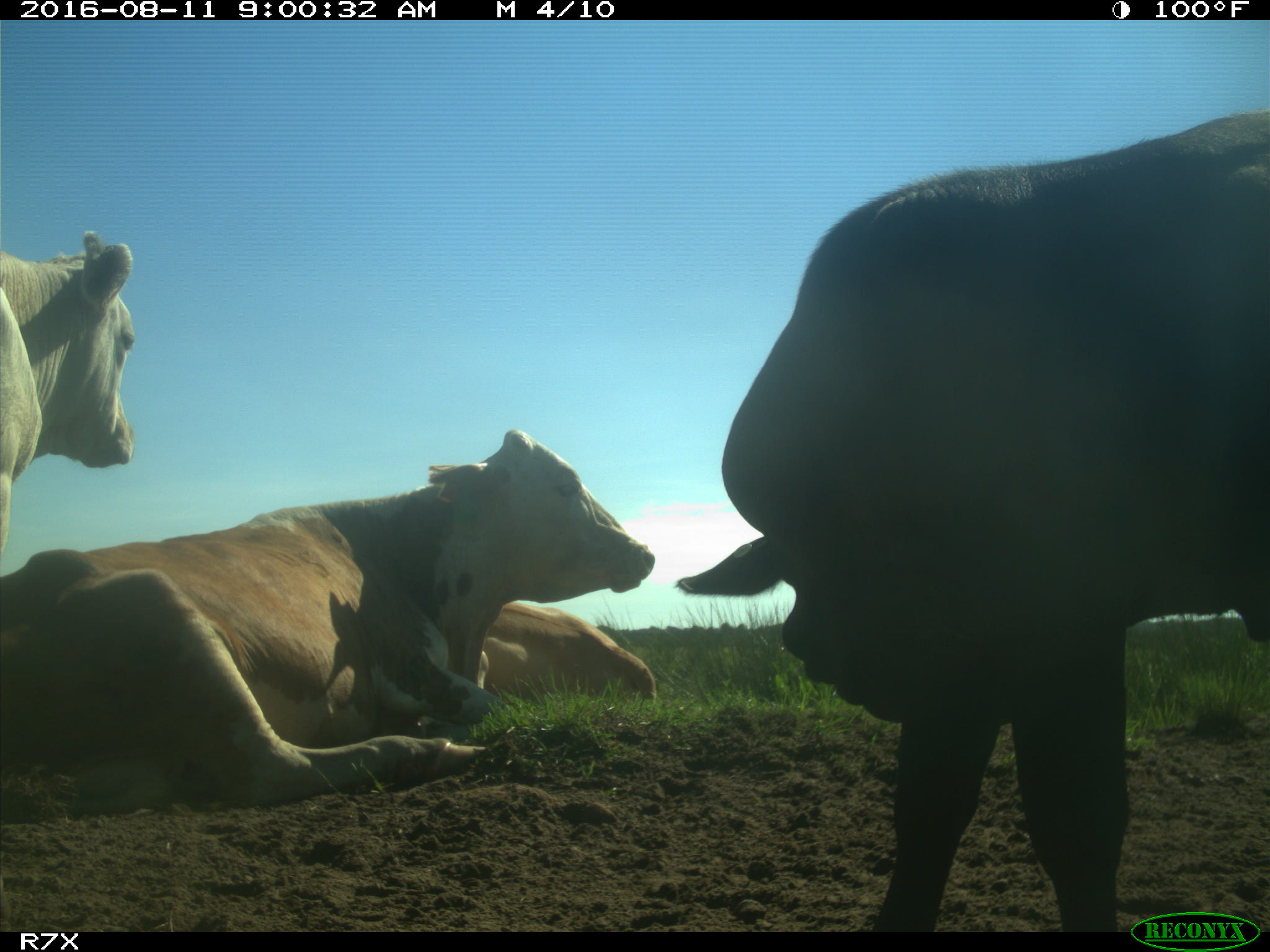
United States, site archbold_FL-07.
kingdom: Animalia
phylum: Chordata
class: Mammalia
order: Artiodactyla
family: Bovidae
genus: Bos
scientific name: Bos taurus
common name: domestic cow